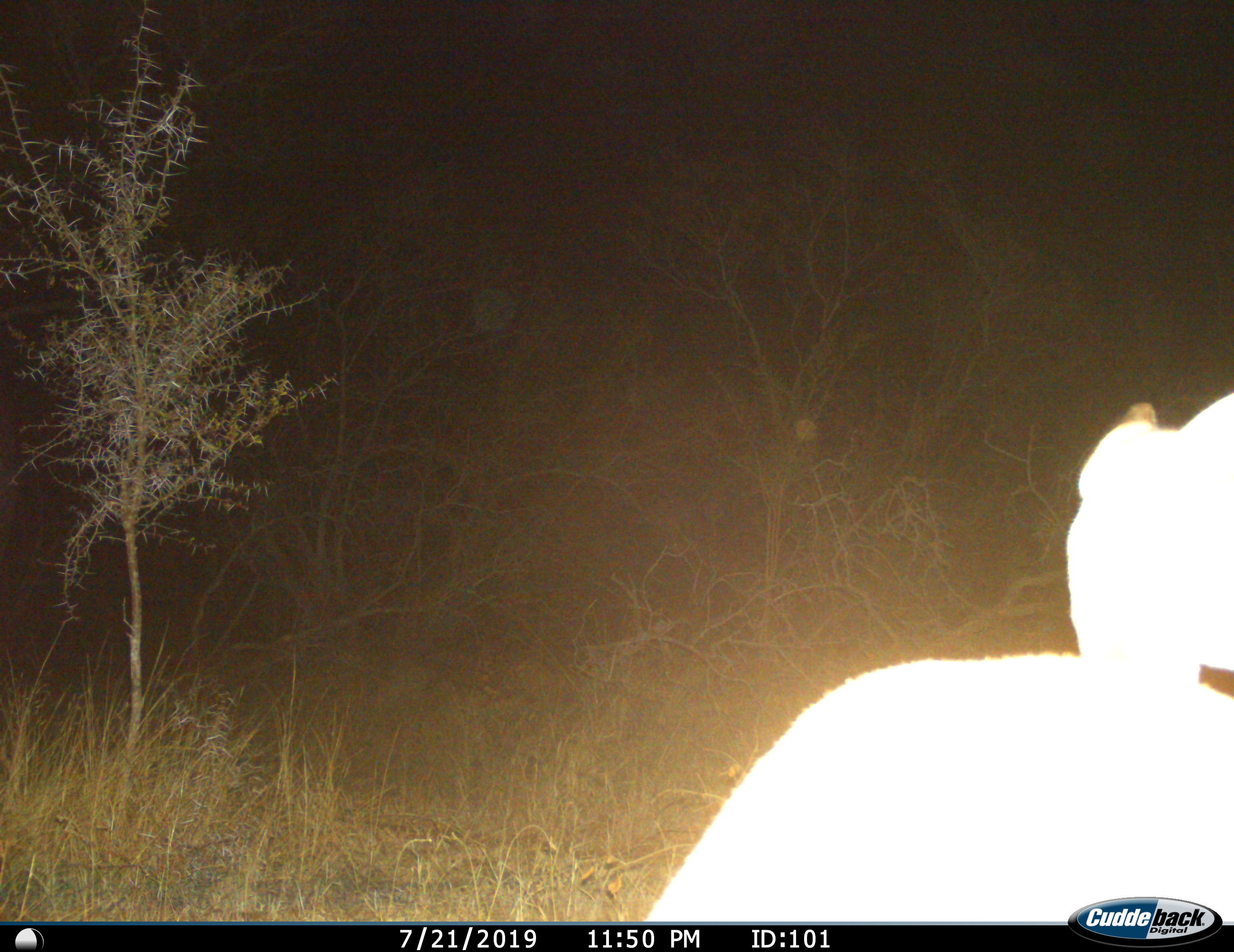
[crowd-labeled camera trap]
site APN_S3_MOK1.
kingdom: Animalia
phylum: Chordata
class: Mammalia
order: Artiodactyla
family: Bovidae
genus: Aepyceros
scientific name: Aepyceros melampus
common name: impala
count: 1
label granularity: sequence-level